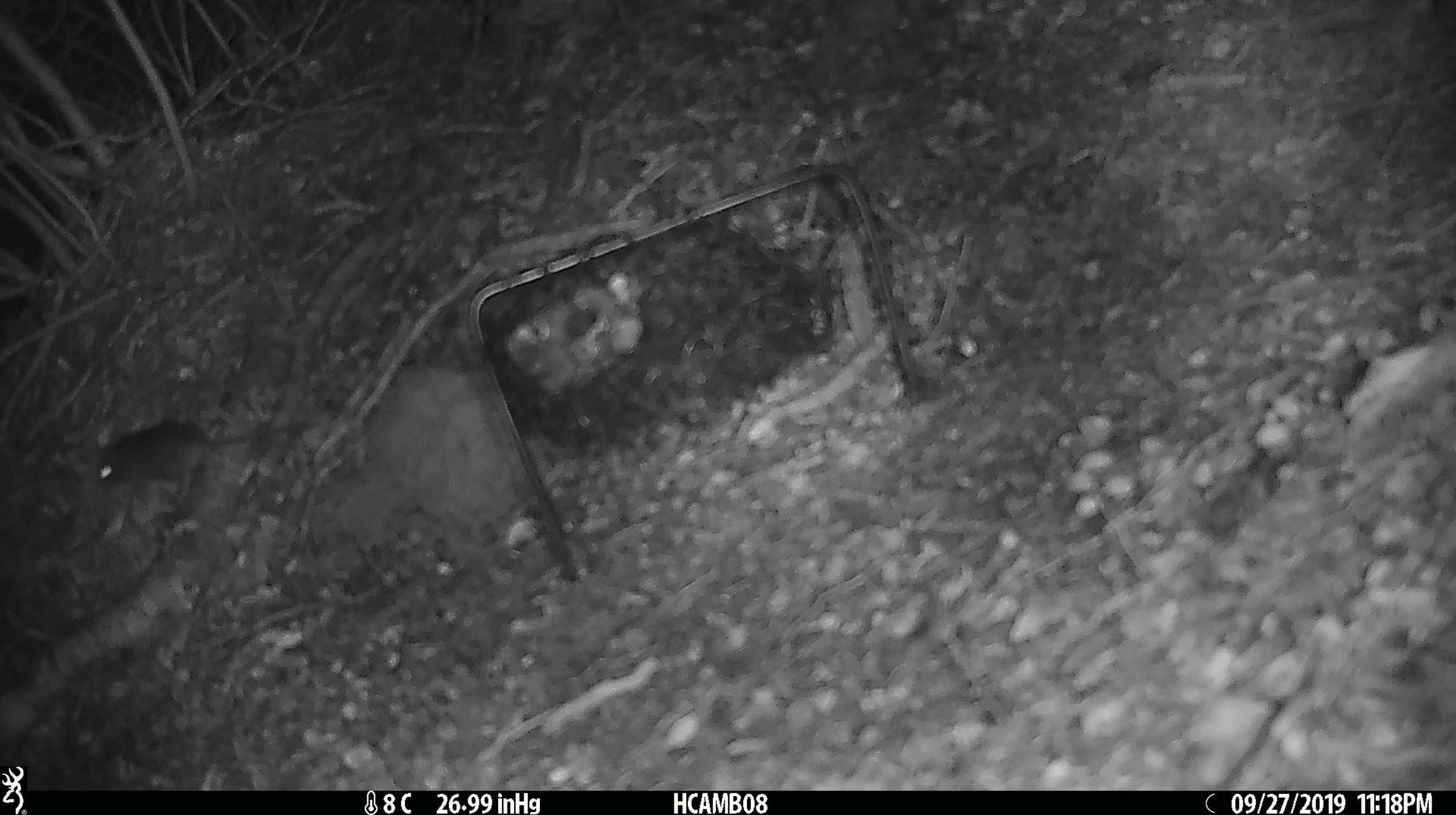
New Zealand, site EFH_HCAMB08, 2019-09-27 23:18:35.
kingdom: Animalia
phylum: Chordata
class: Mammalia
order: Rodentia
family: Muridae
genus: Mus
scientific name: Mus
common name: mouse